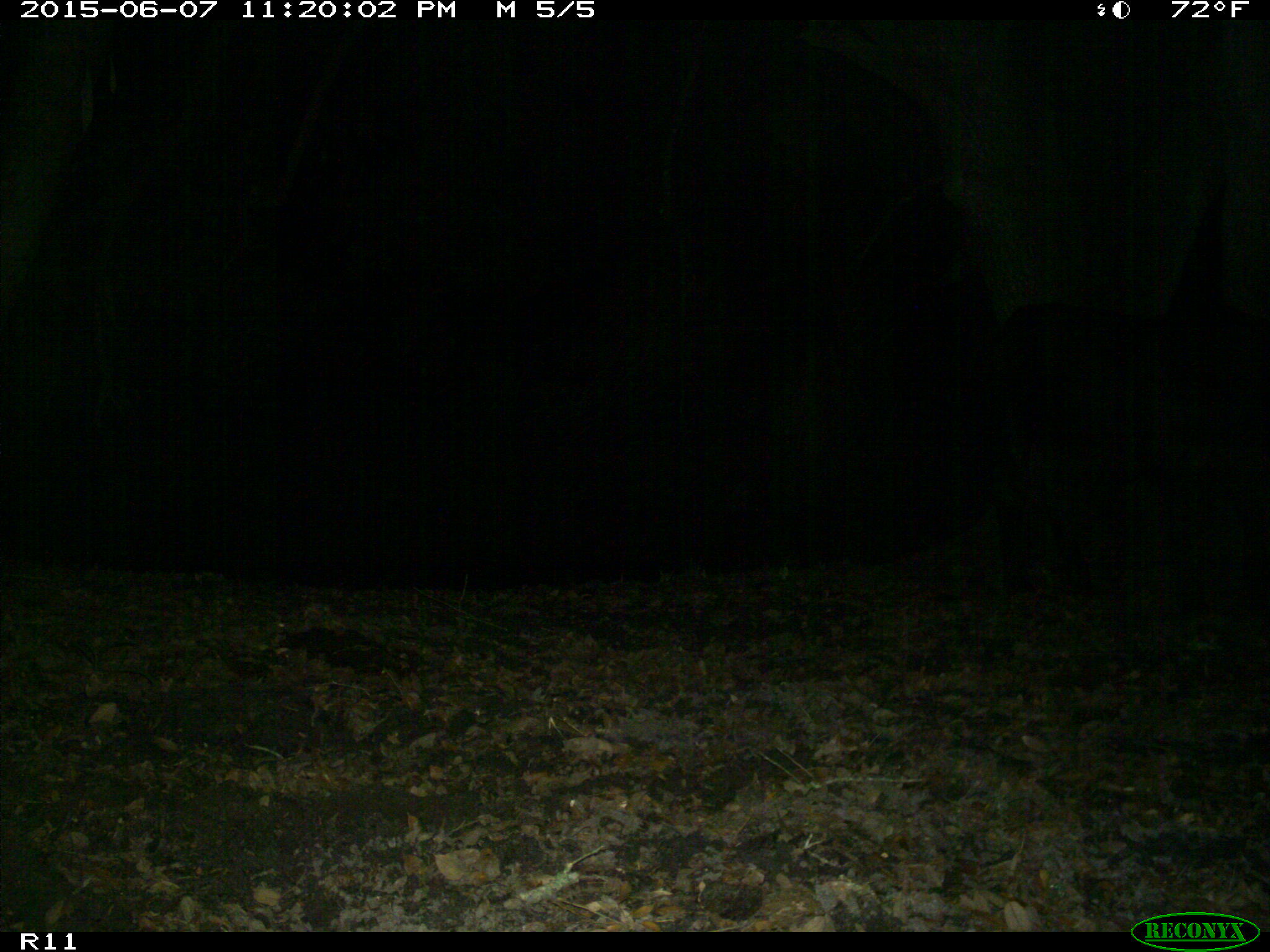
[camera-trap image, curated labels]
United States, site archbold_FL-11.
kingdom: Animalia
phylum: Chordata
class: Mammalia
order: Artiodactyla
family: Bovidae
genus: Bos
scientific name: Bos taurus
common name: domestic cow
Bos taurus (domestic cow).